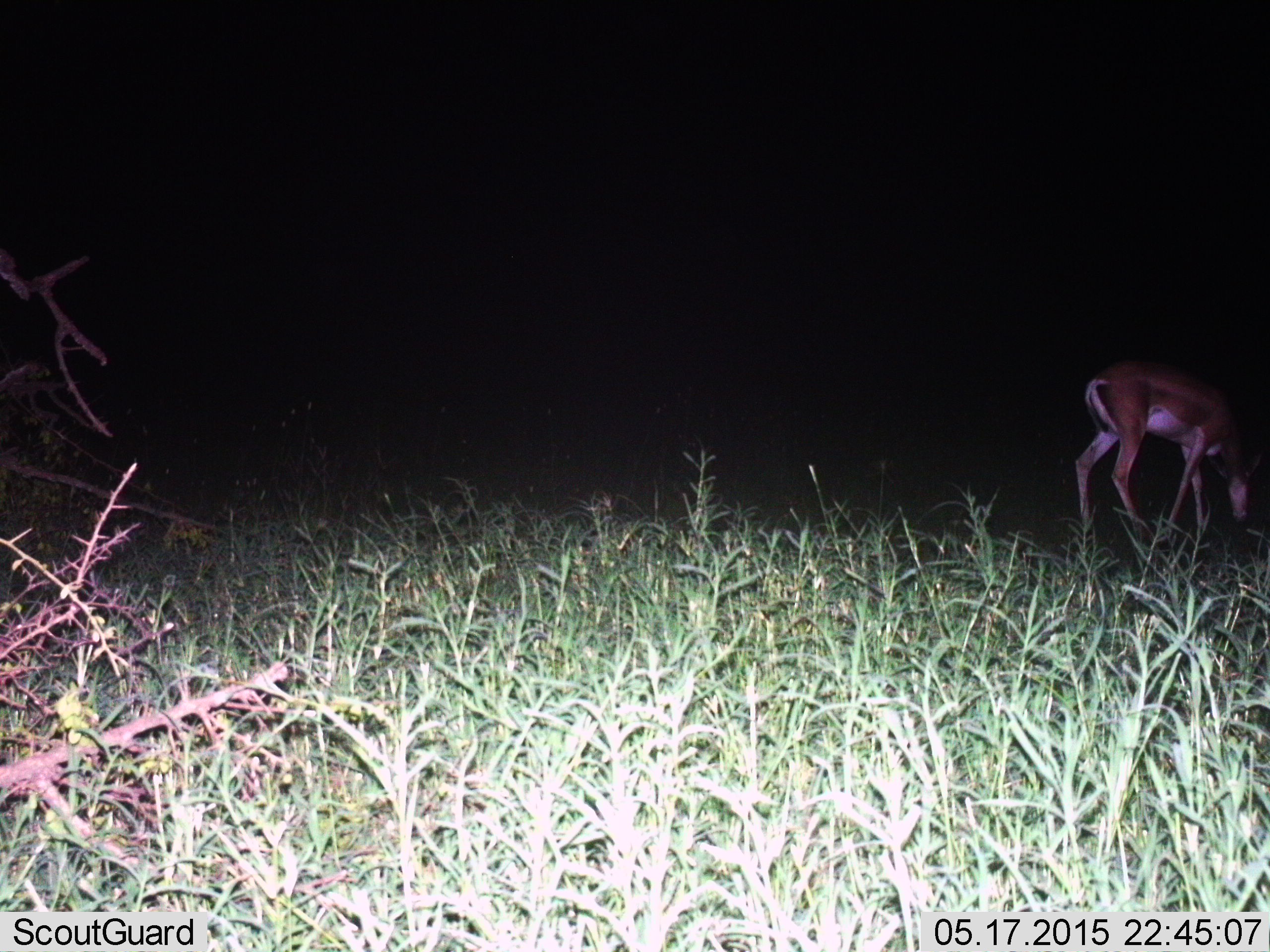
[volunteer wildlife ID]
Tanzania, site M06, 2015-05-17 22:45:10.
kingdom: Animalia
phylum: Chordata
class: Mammalia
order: Artiodactyla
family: Bovidae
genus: Nanger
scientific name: Nanger granti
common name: grant's gazelle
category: gazellegrants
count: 1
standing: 30%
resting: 0%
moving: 10%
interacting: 0%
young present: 0%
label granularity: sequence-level